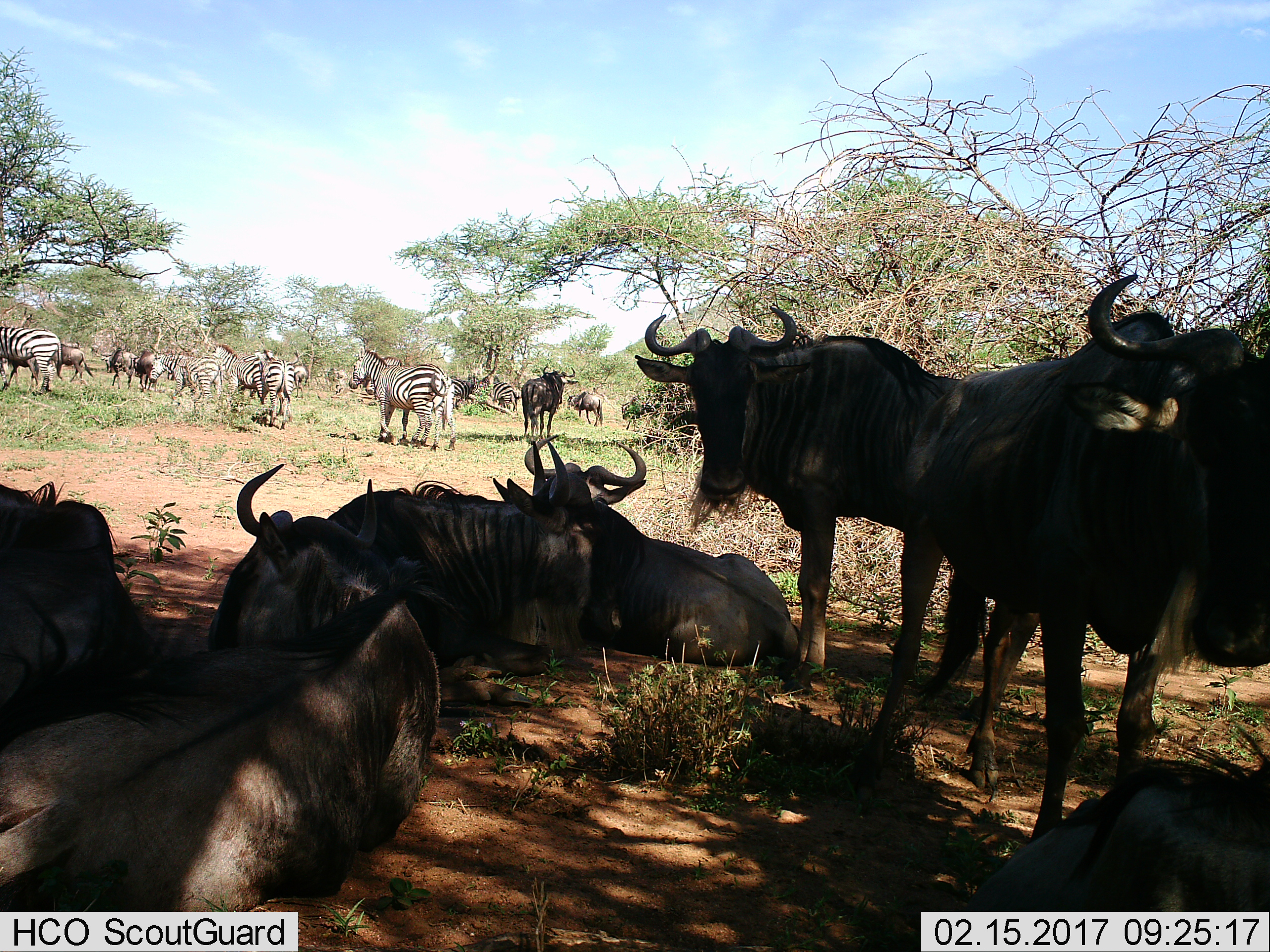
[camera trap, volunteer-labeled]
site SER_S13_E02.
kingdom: Animalia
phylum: Chordata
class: Mammalia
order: Artiodactyla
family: Bovidae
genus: Connochaetes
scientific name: Connochaetes taurinus taurinus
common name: blue wildebeest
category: wildebeestblue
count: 11-50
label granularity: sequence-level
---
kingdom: Animalia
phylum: Chordata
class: Mammalia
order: Perissodactyla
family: Equidae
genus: Equus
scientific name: Equus quagga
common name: plains zebra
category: zebraplains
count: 9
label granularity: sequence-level